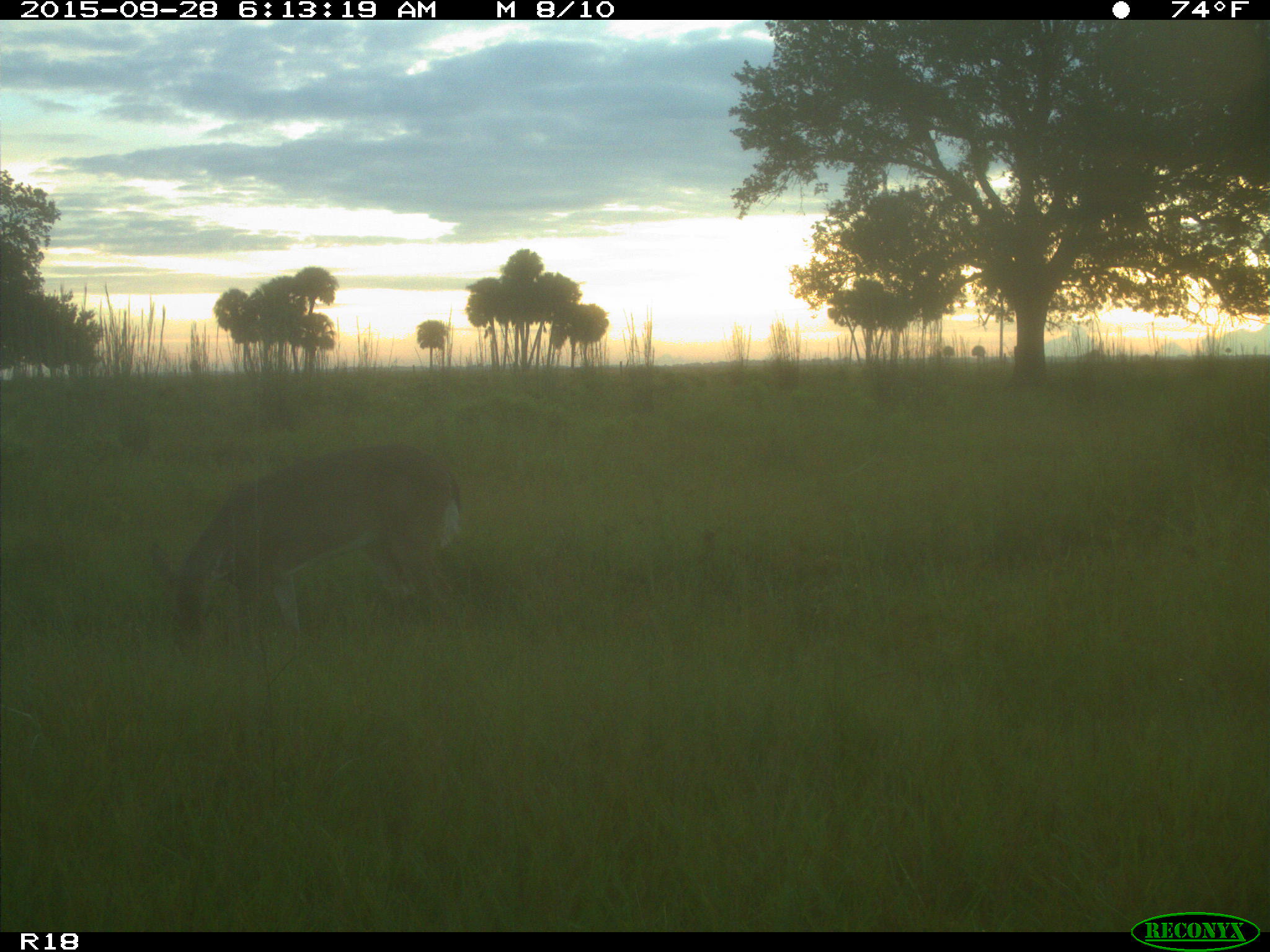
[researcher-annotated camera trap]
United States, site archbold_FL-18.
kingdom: Animalia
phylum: Chordata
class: Mammalia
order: Artiodactyla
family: Cervidae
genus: Odocoileus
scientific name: Odocoileus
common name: deer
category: unidentified deer